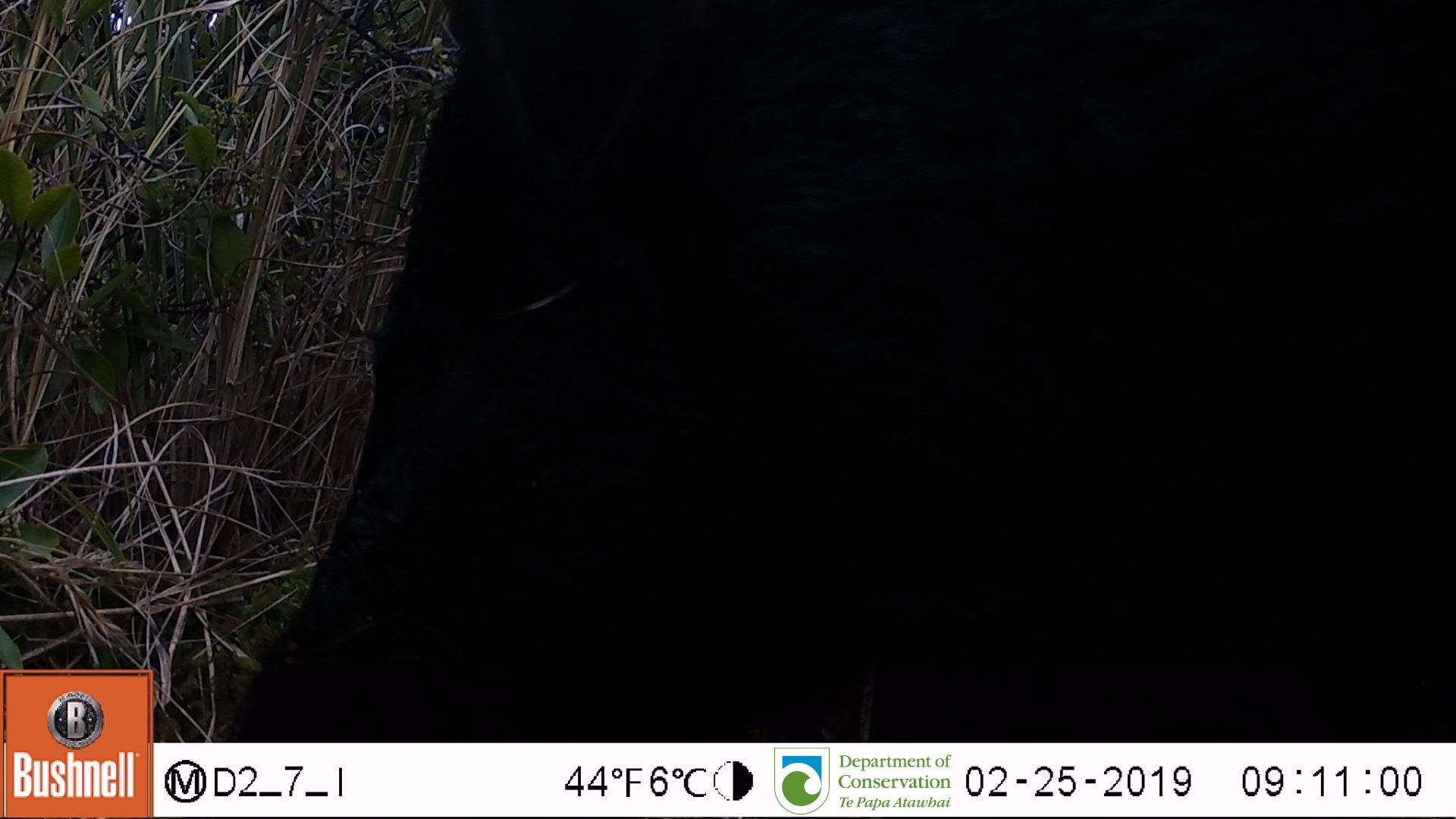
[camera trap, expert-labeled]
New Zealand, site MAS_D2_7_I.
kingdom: Animalia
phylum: Chordata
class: Mammalia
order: Artiodactyla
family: Suidae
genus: Sus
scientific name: Sus scrofa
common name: pig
Pig (Sus scrofa).